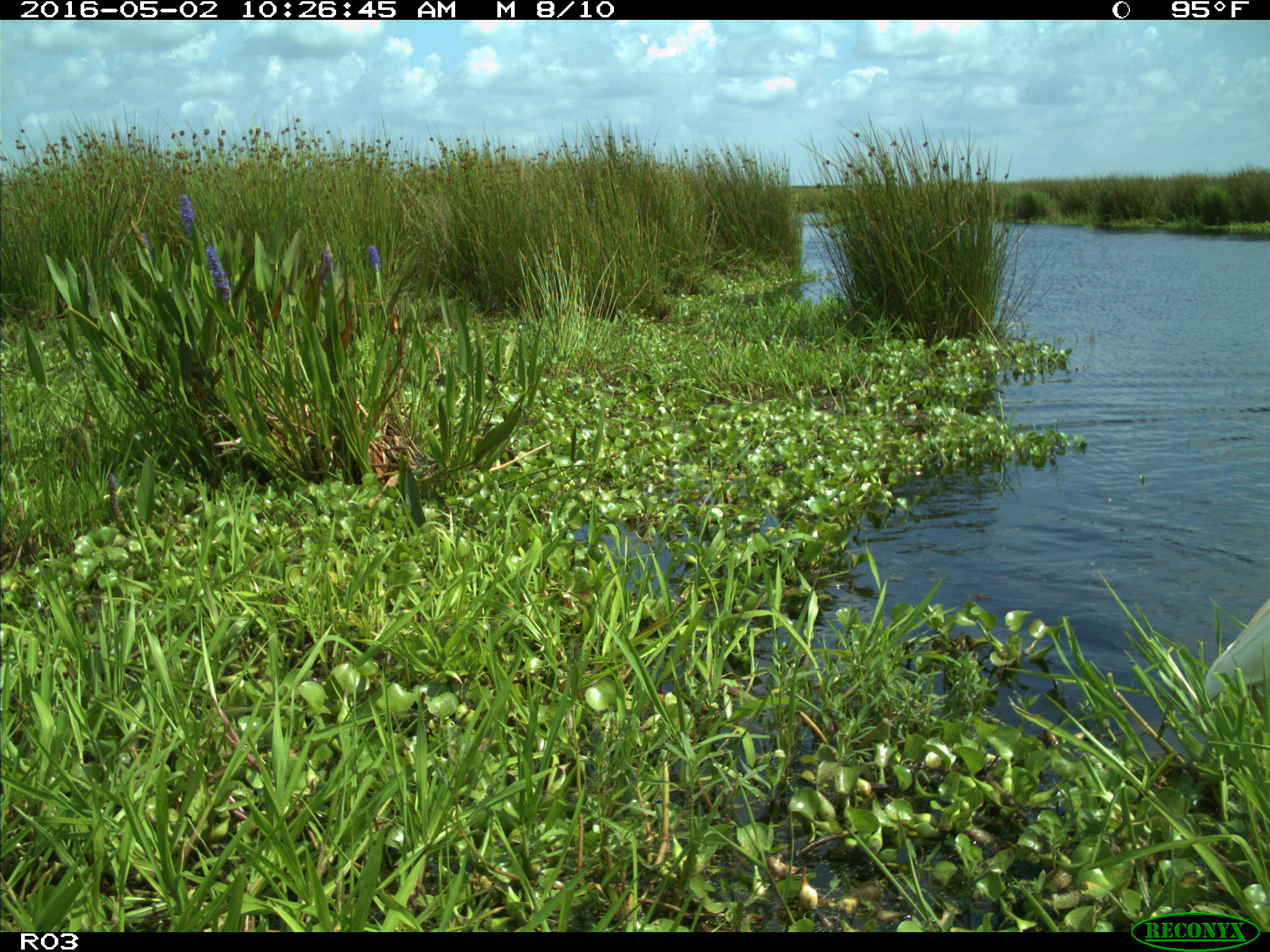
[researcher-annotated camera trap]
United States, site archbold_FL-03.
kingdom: Animalia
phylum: Chordata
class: Mammalia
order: Artiodactyla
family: Bovidae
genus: Bos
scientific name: Bos taurus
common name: domestic cow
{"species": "Bos taurus (domestic cow)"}